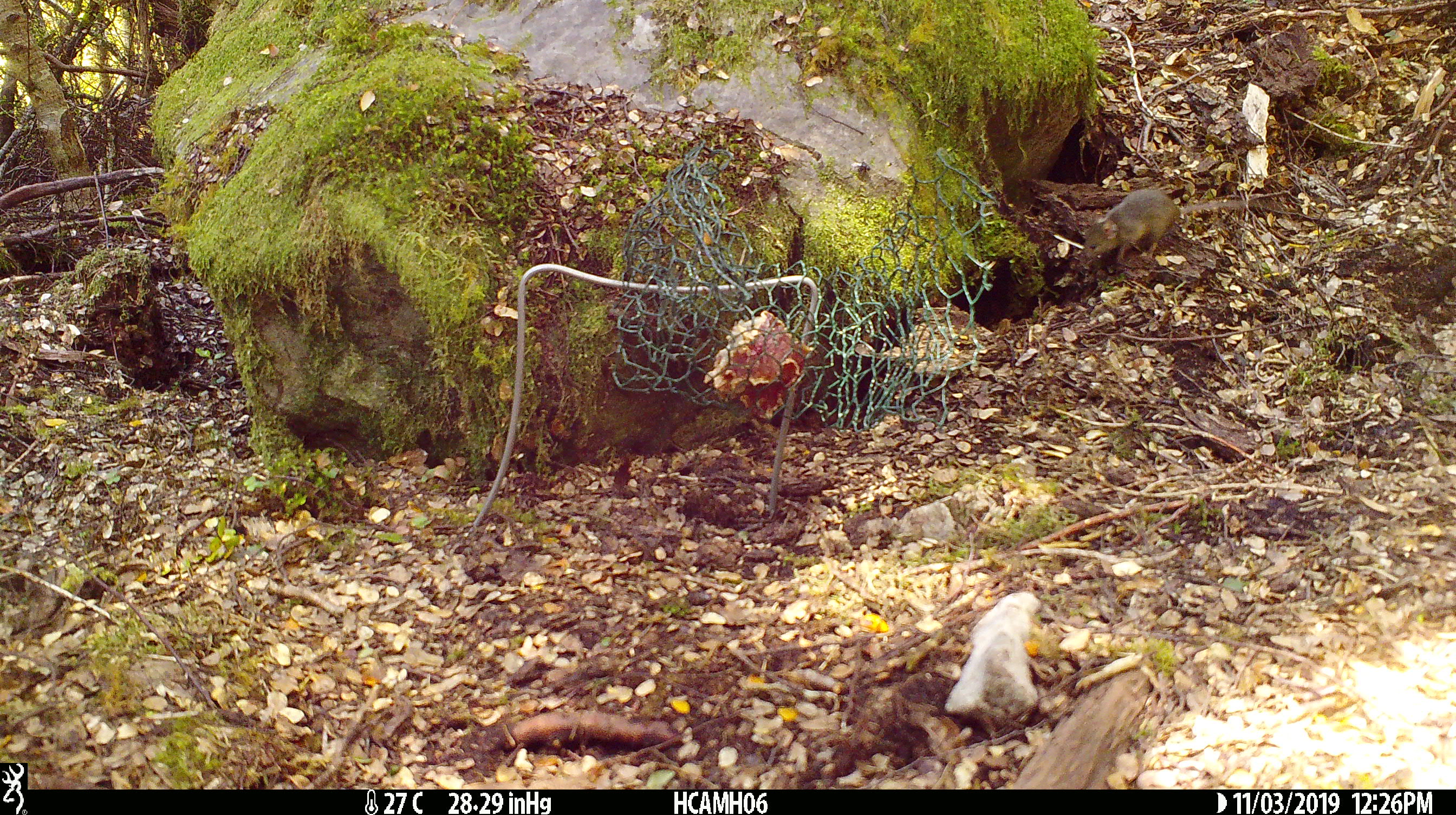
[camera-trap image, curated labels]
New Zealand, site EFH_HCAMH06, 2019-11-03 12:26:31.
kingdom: Animalia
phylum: Chordata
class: Mammalia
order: Rodentia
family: Muridae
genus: Mus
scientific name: Mus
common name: mouse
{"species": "mouse (Mus)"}